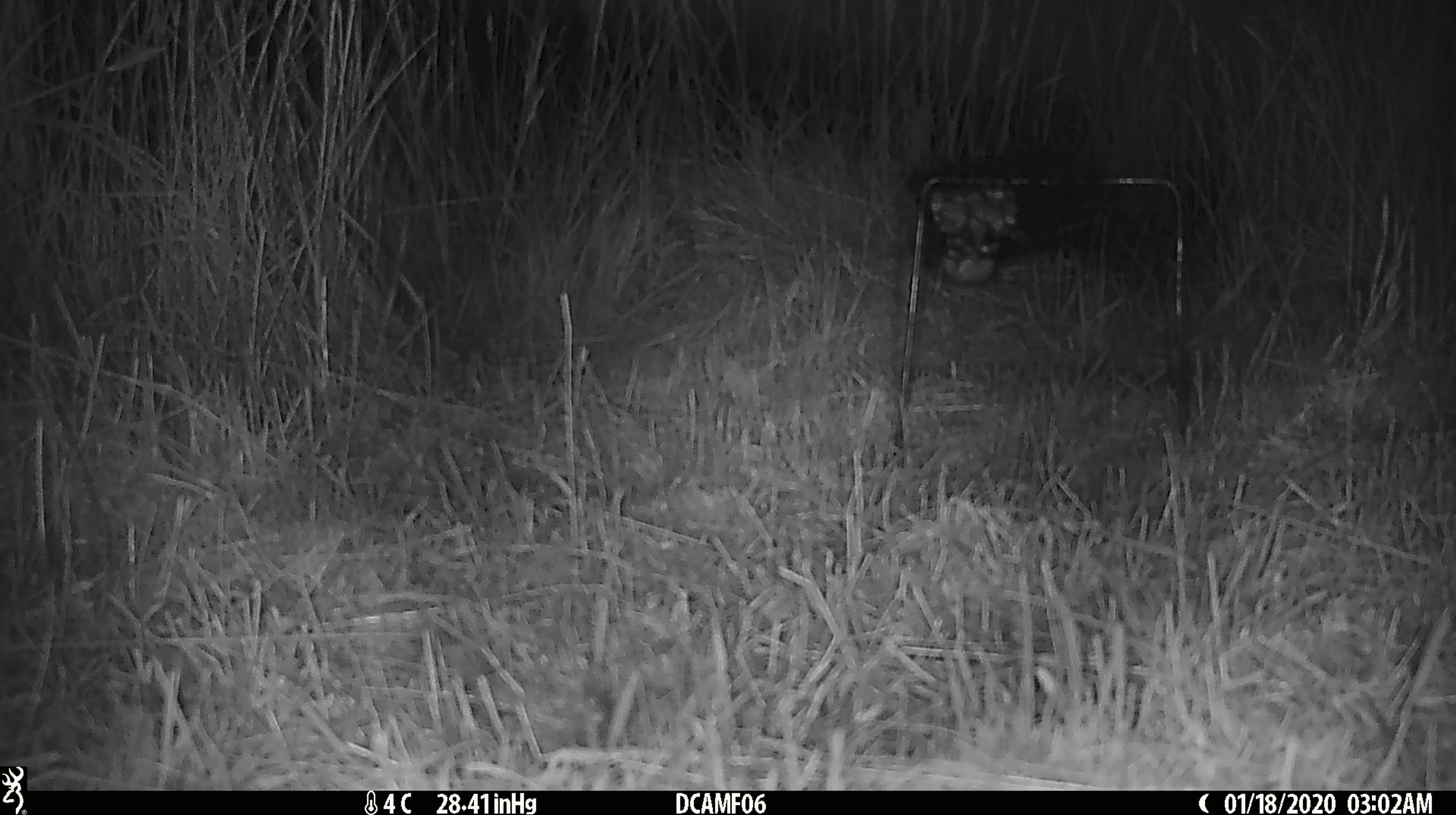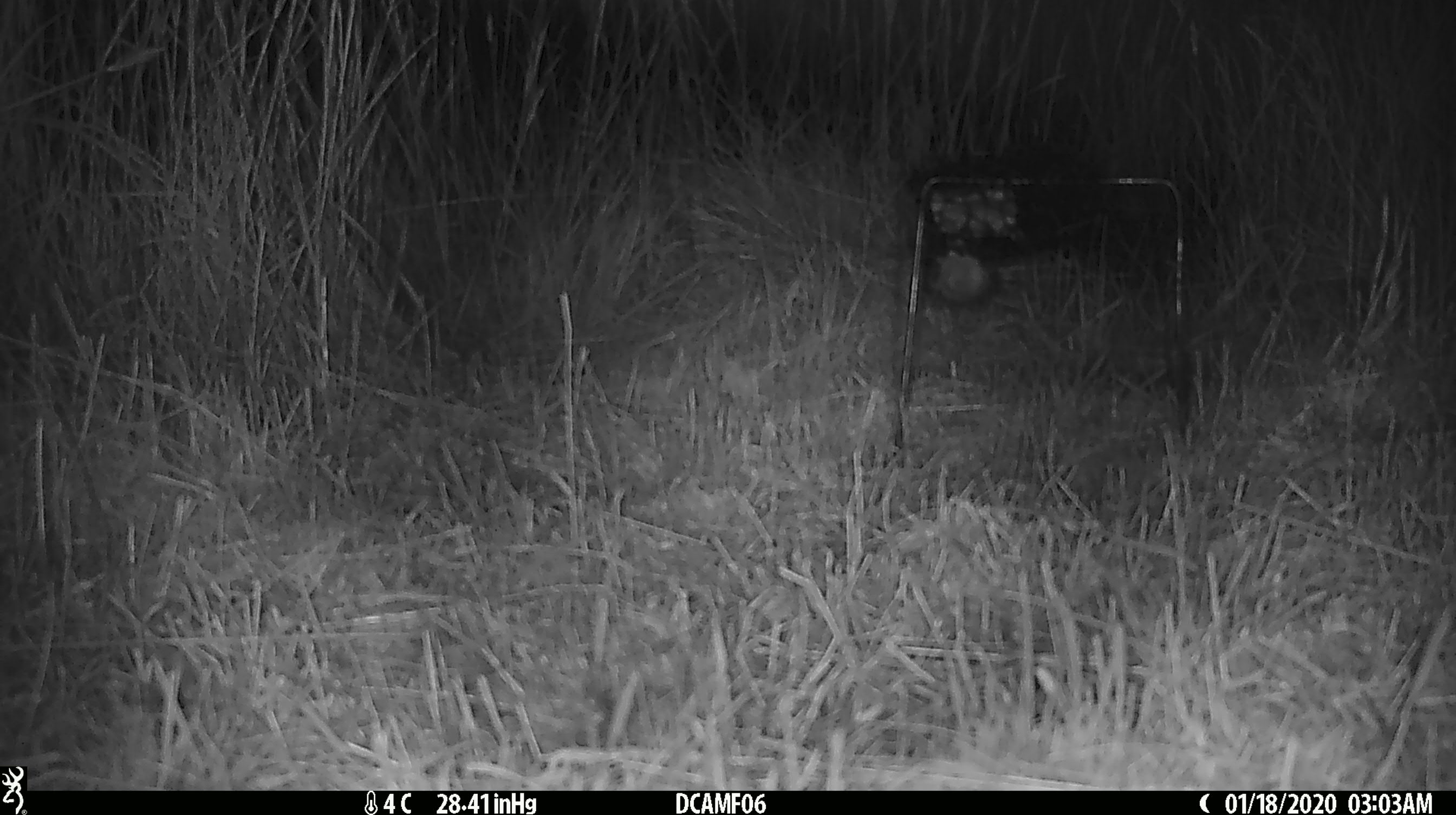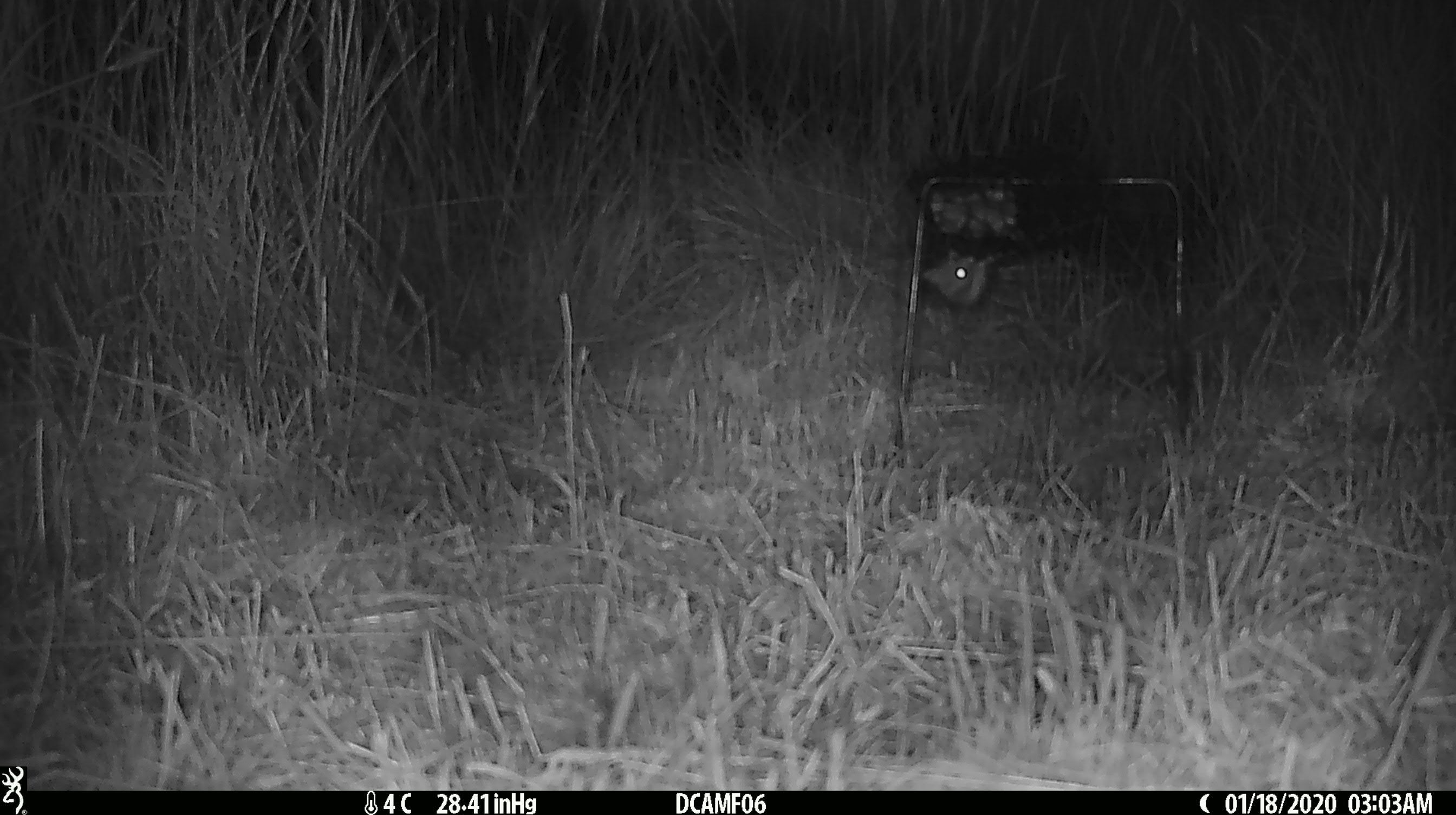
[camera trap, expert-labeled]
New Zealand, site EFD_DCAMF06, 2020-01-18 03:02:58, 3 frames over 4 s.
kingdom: Animalia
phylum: Chordata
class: Mammalia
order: Rodentia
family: Muridae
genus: Mus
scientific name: Mus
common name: mouse